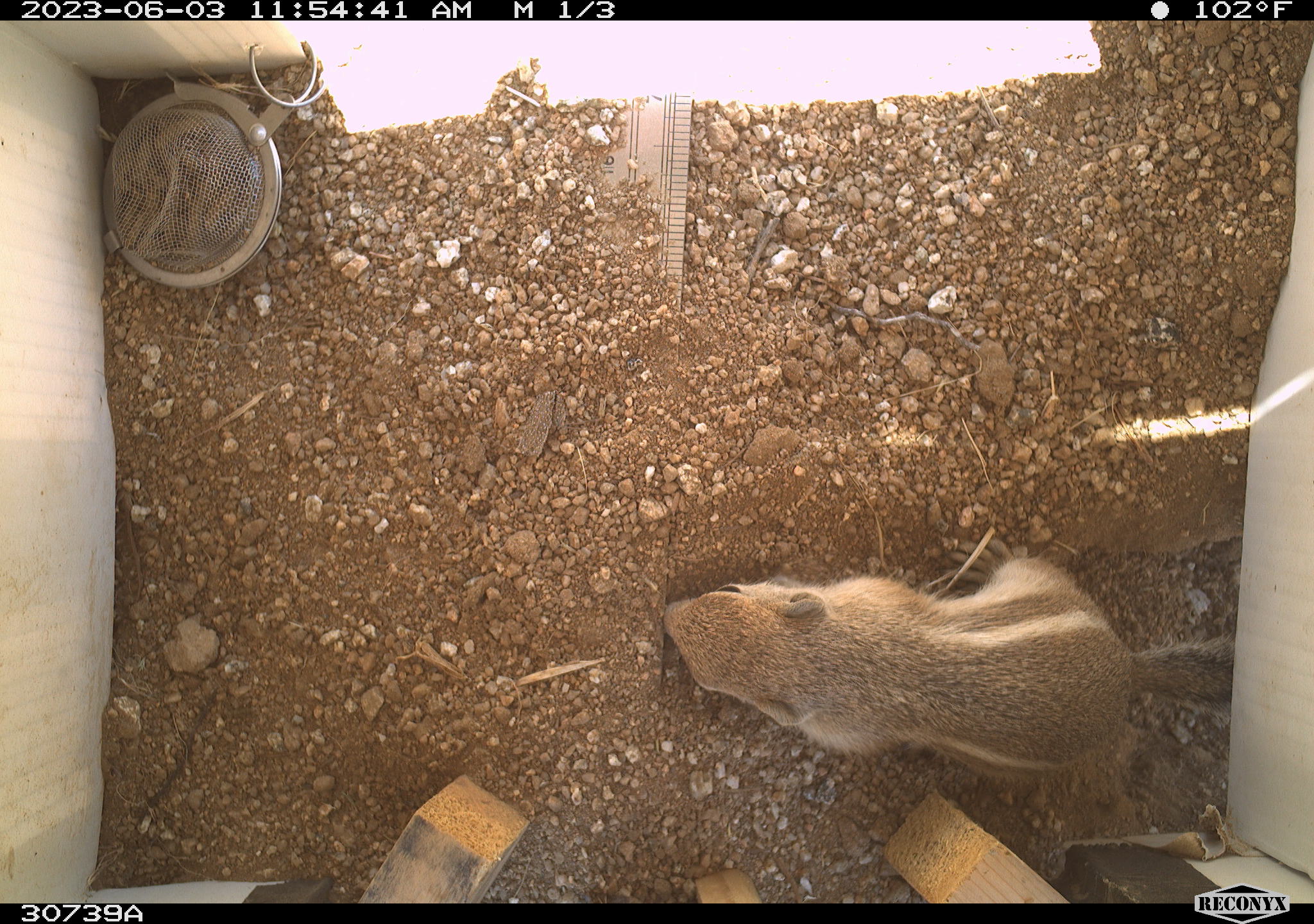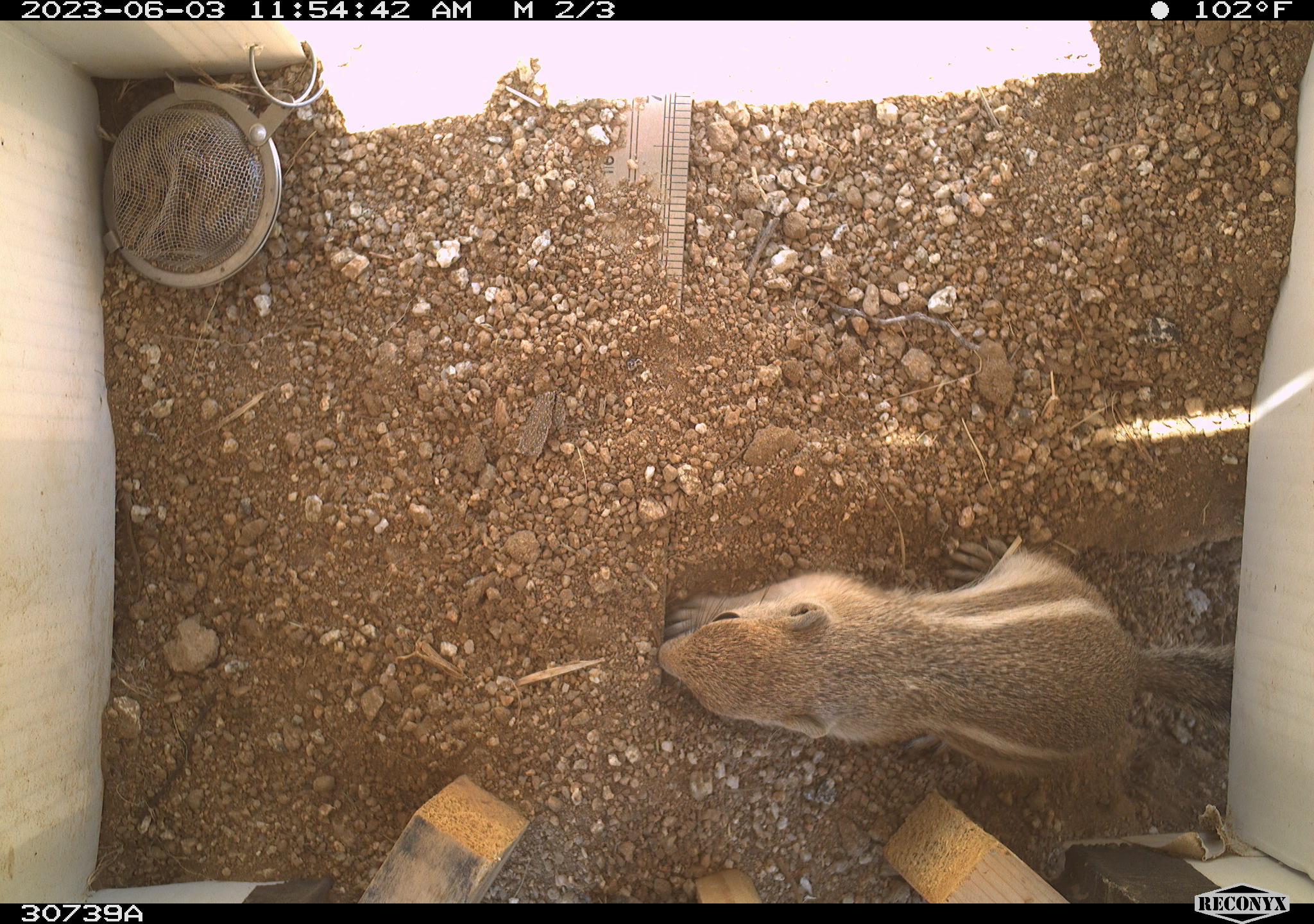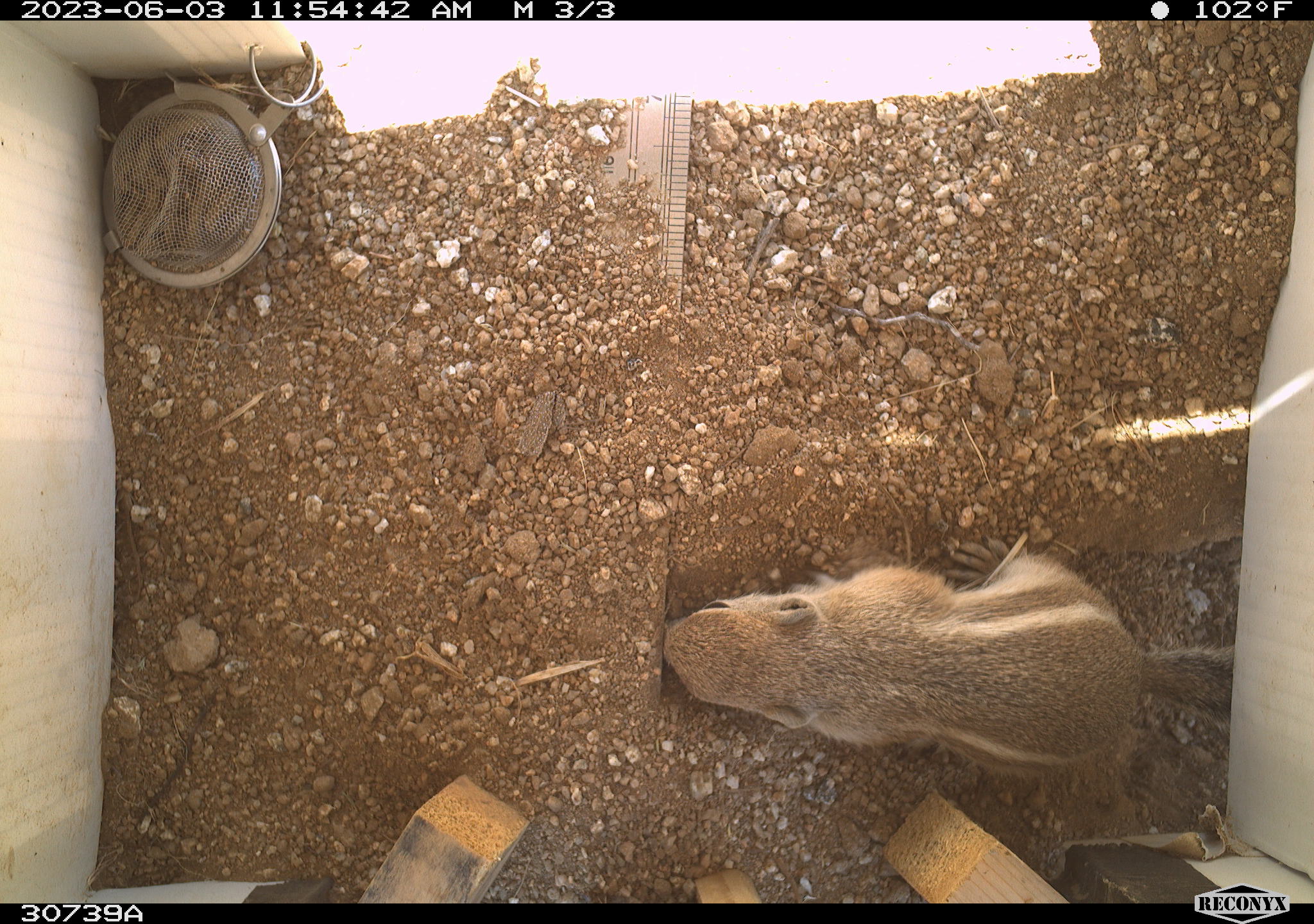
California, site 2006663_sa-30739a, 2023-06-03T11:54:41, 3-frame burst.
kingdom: Animalia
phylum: Chordata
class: Mammalia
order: Rodentia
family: Sciuridae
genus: Ammospermophilus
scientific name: Ammospermophilus leucurus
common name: white-tailed antelope squirrel